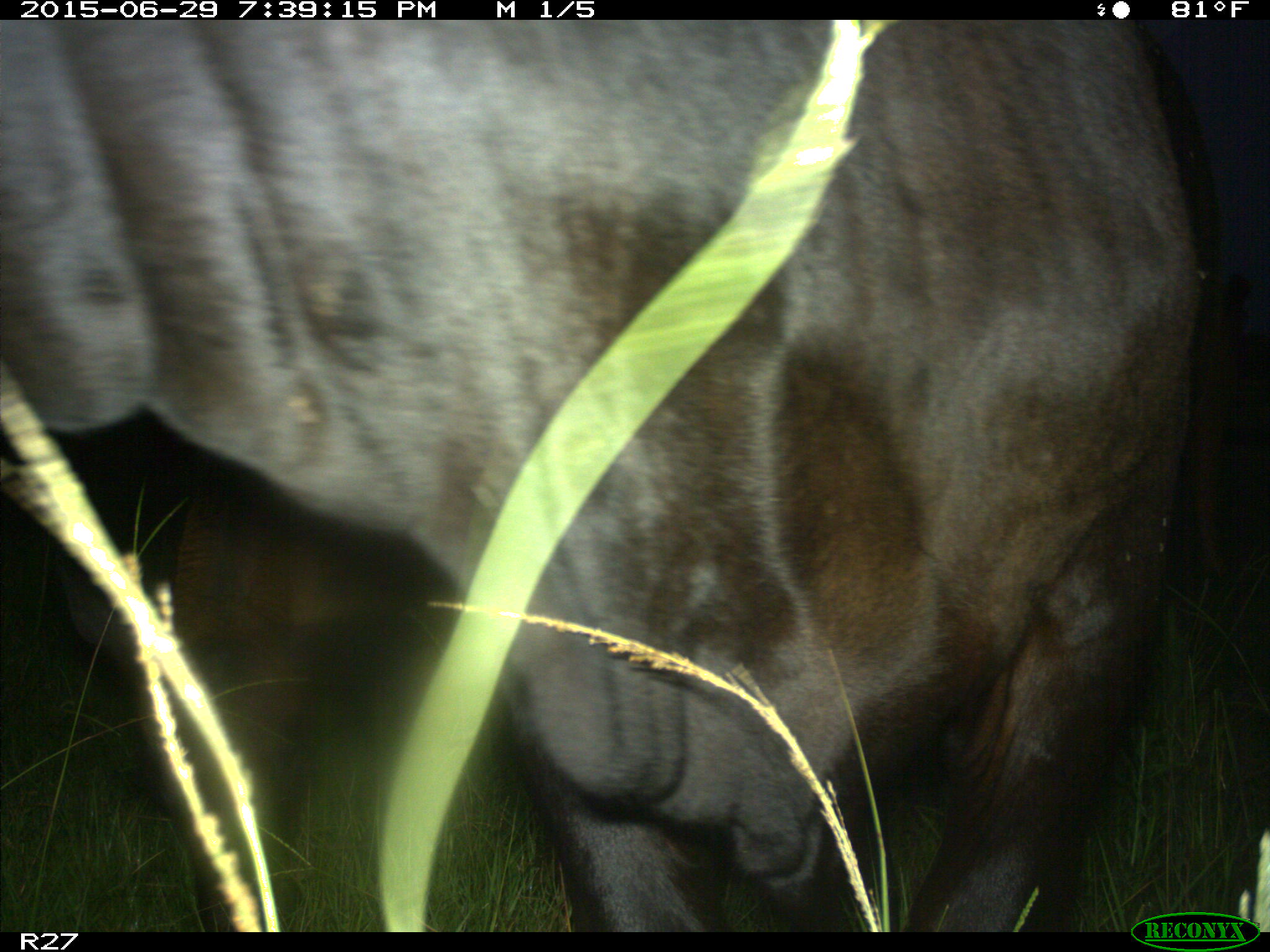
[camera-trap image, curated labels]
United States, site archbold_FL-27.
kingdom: Animalia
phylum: Chordata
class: Mammalia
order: Artiodactyla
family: Bovidae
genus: Bos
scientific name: Bos taurus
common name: domestic cow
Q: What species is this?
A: Bos taurus (domestic cow).